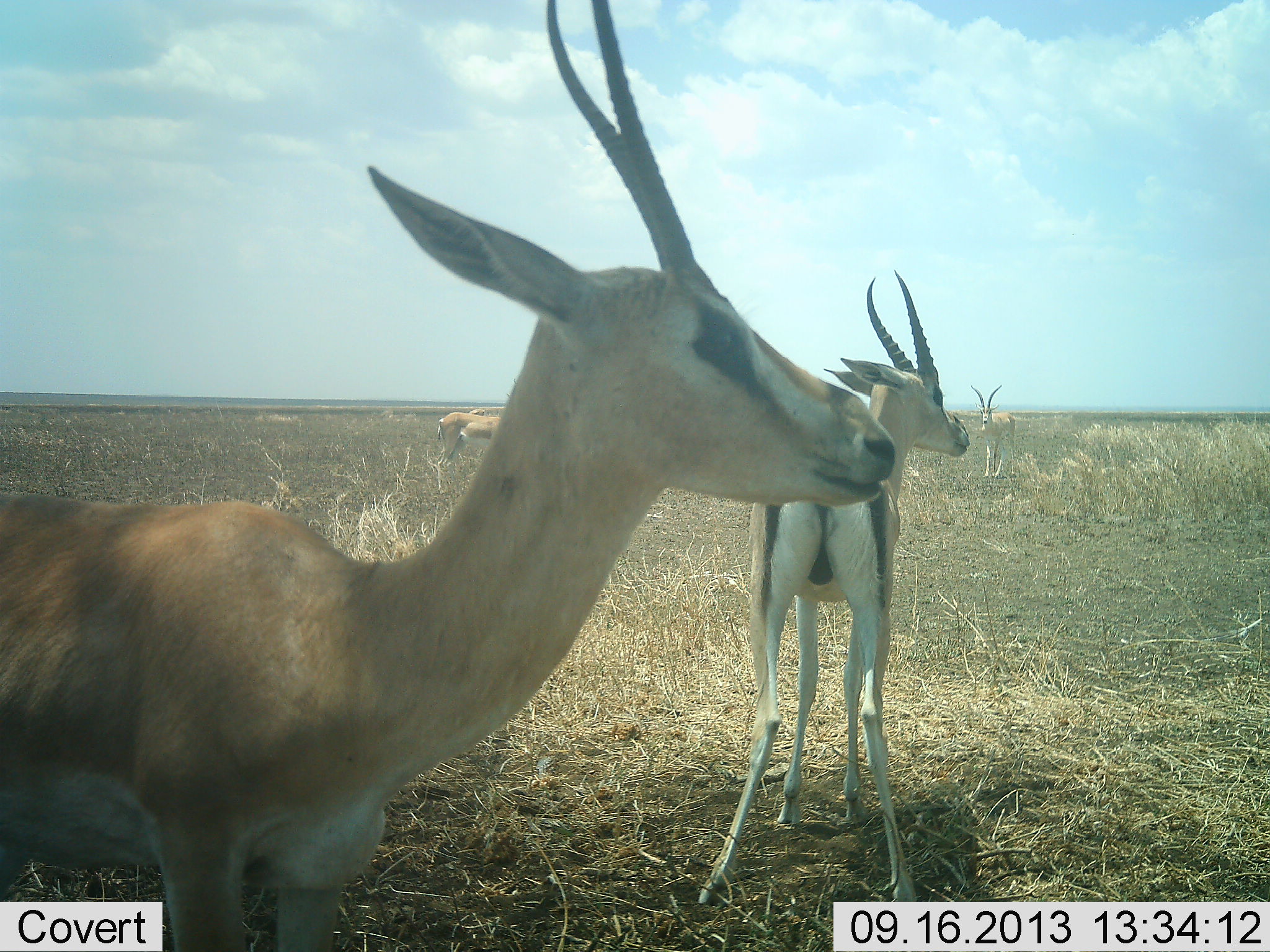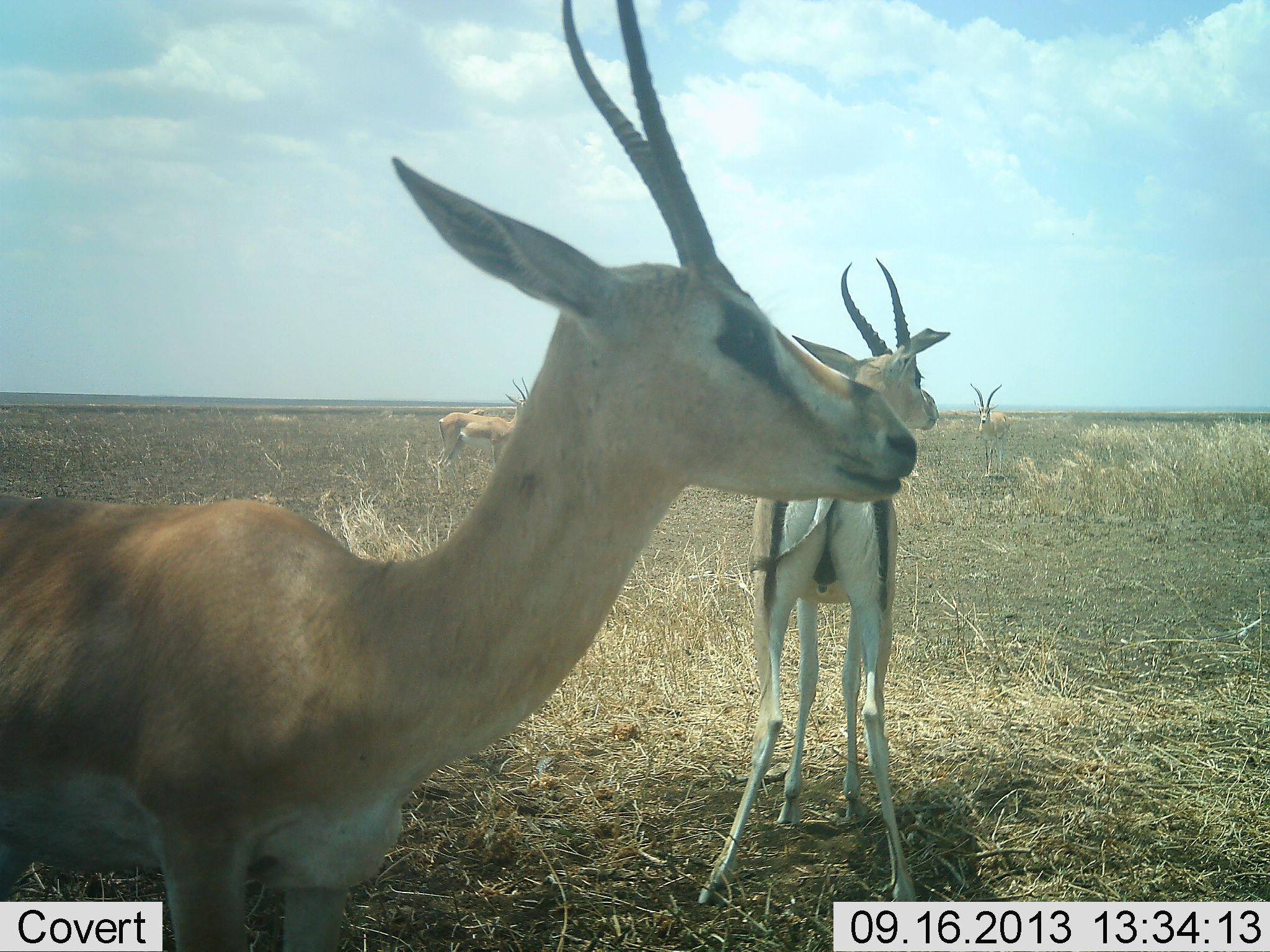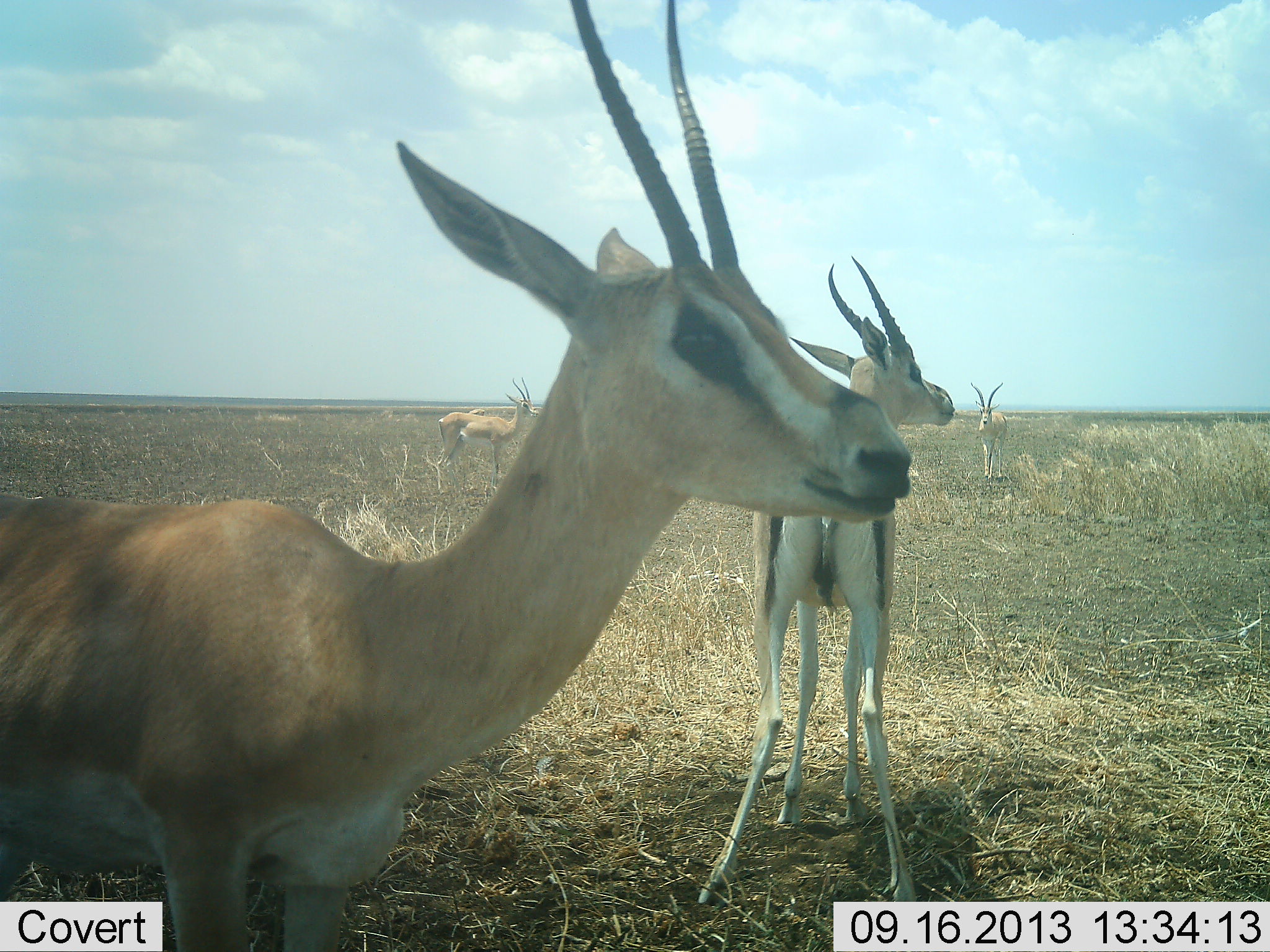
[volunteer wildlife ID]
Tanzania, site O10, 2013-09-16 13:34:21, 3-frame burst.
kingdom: Animalia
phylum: Chordata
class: Mammalia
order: Artiodactyla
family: Bovidae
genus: Nanger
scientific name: Nanger granti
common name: grant's gazelle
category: gazellegrants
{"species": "gazellegrants (grant's gazelle) (Nanger granti)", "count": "5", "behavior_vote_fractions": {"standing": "100%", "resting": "0%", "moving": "0%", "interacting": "0%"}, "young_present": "0%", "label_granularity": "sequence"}